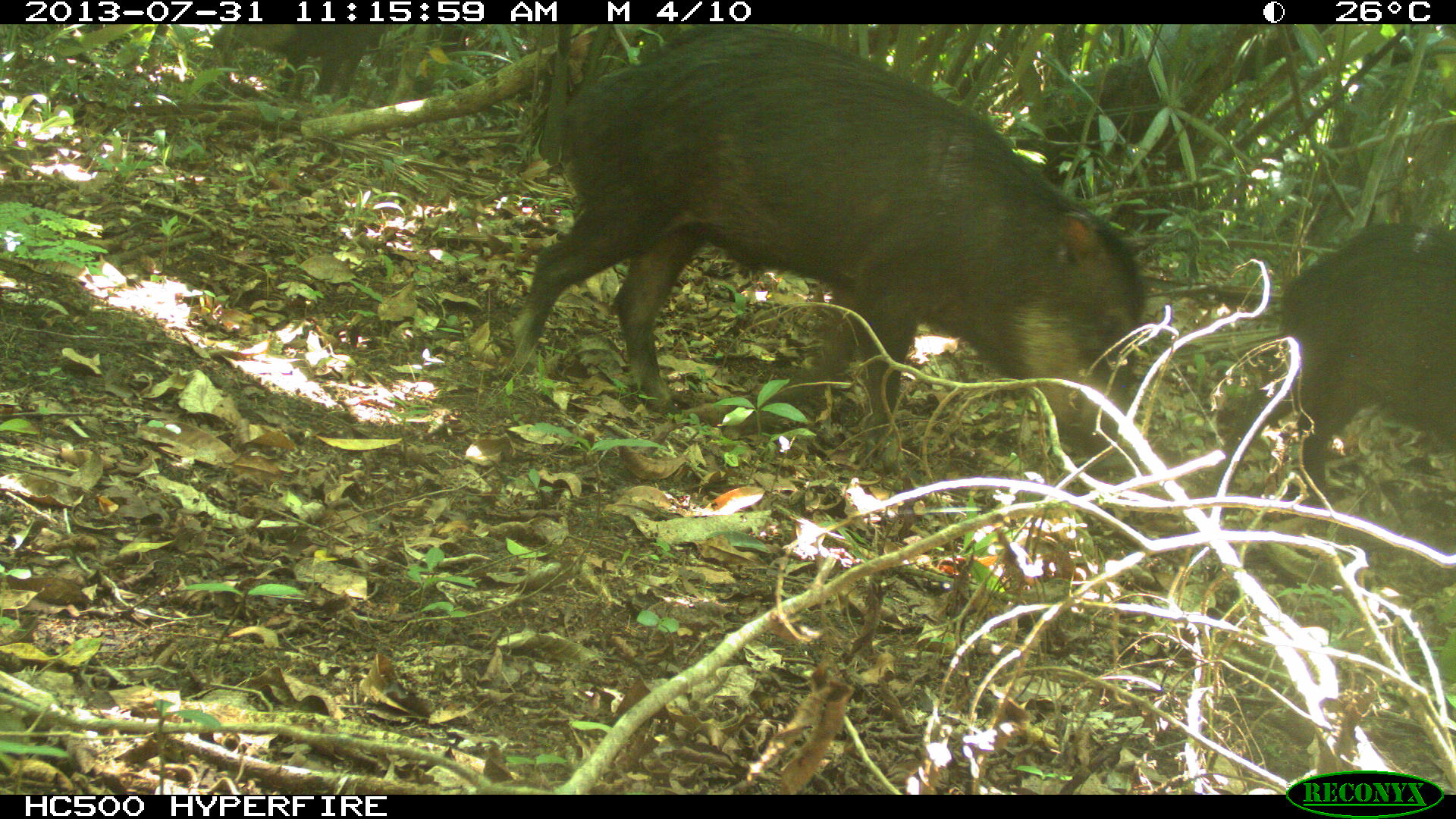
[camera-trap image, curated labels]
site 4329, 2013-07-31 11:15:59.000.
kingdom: Animalia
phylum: Chordata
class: Mammalia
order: Artiodactyla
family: Tayassuidae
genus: Tayassu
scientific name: Tayassu pecari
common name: white-lipped peccary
Tayassu pecari (white-lipped peccary), count 5.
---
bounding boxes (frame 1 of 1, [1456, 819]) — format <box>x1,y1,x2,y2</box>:
tayassu pecari: <box>509,24,1146,471</box>; <box>1212,220,1456,514</box>